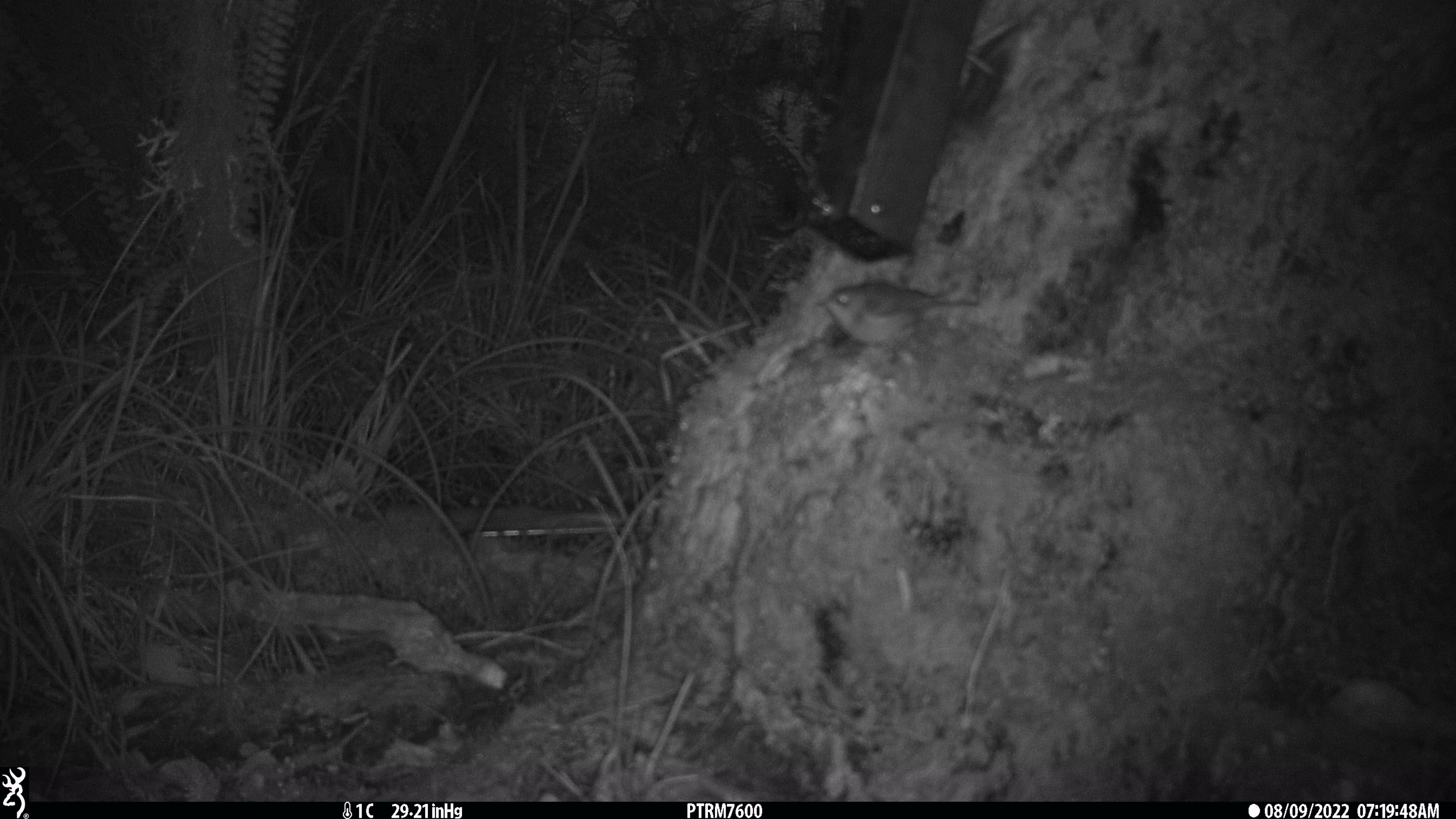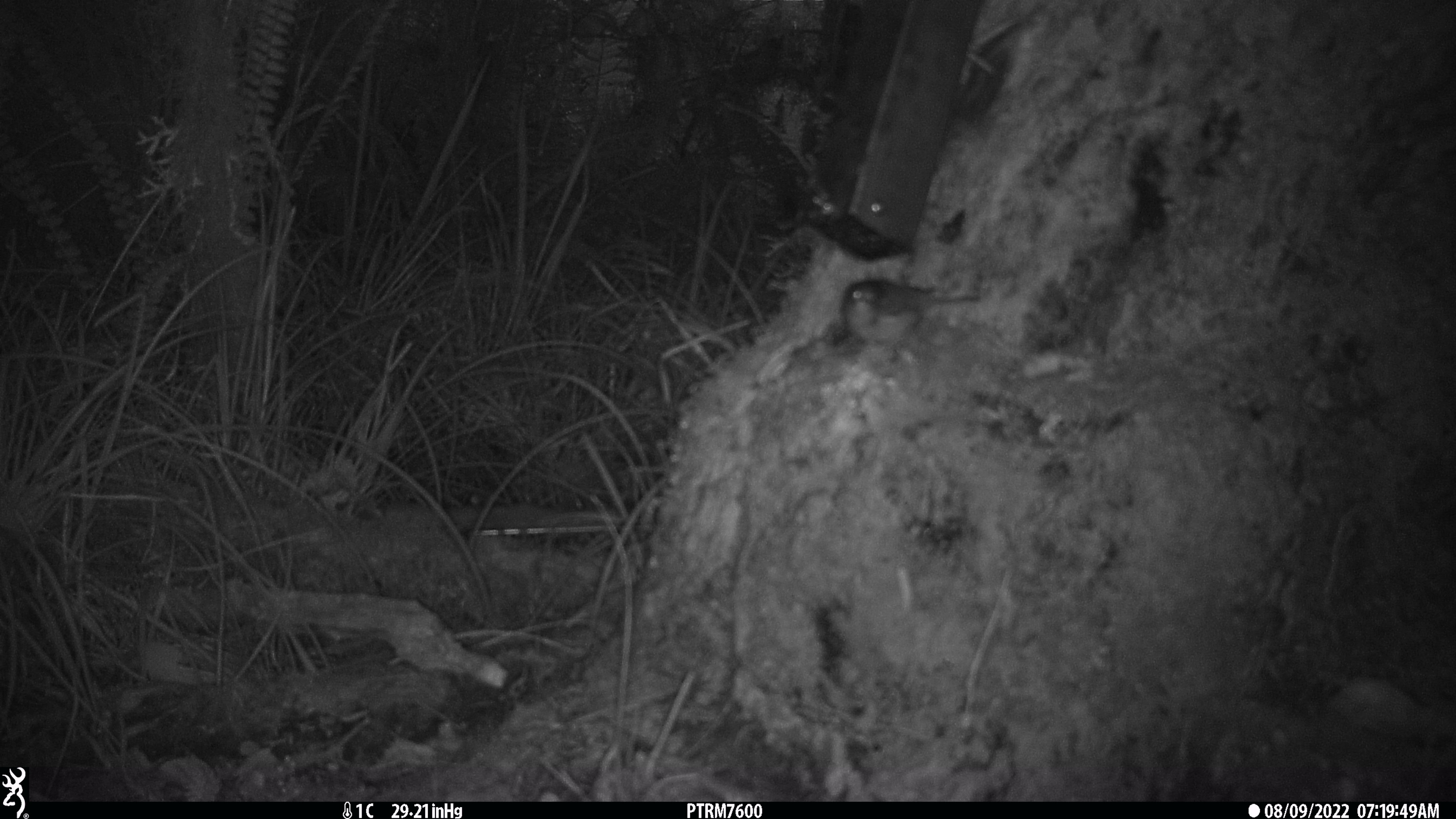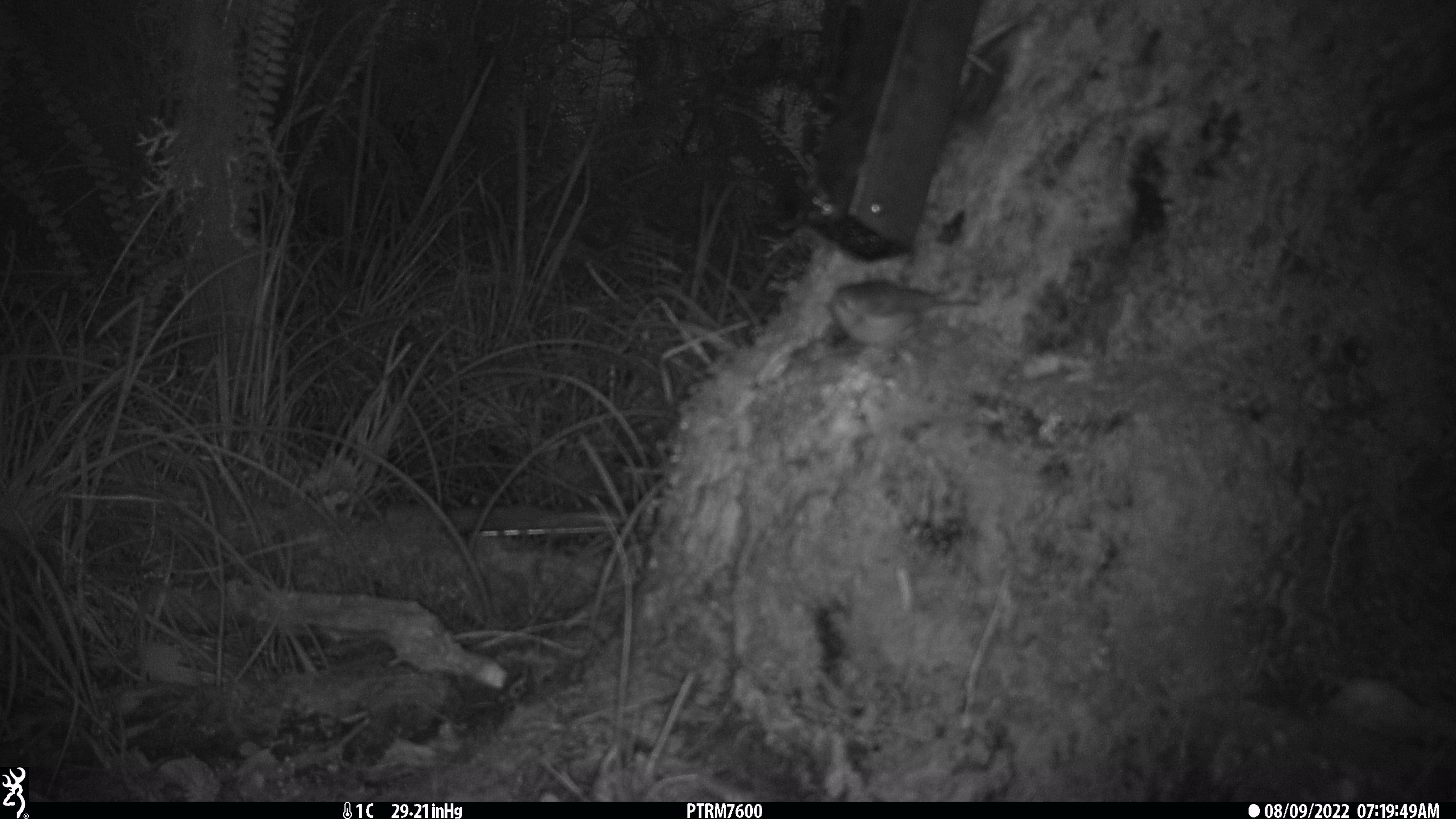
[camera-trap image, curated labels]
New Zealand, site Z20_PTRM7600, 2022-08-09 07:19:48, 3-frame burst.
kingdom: Animalia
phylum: Chordata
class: Aves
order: Passeriformes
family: Zosteropidae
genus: Zosterops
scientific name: Zosterops lateralis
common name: silvereye